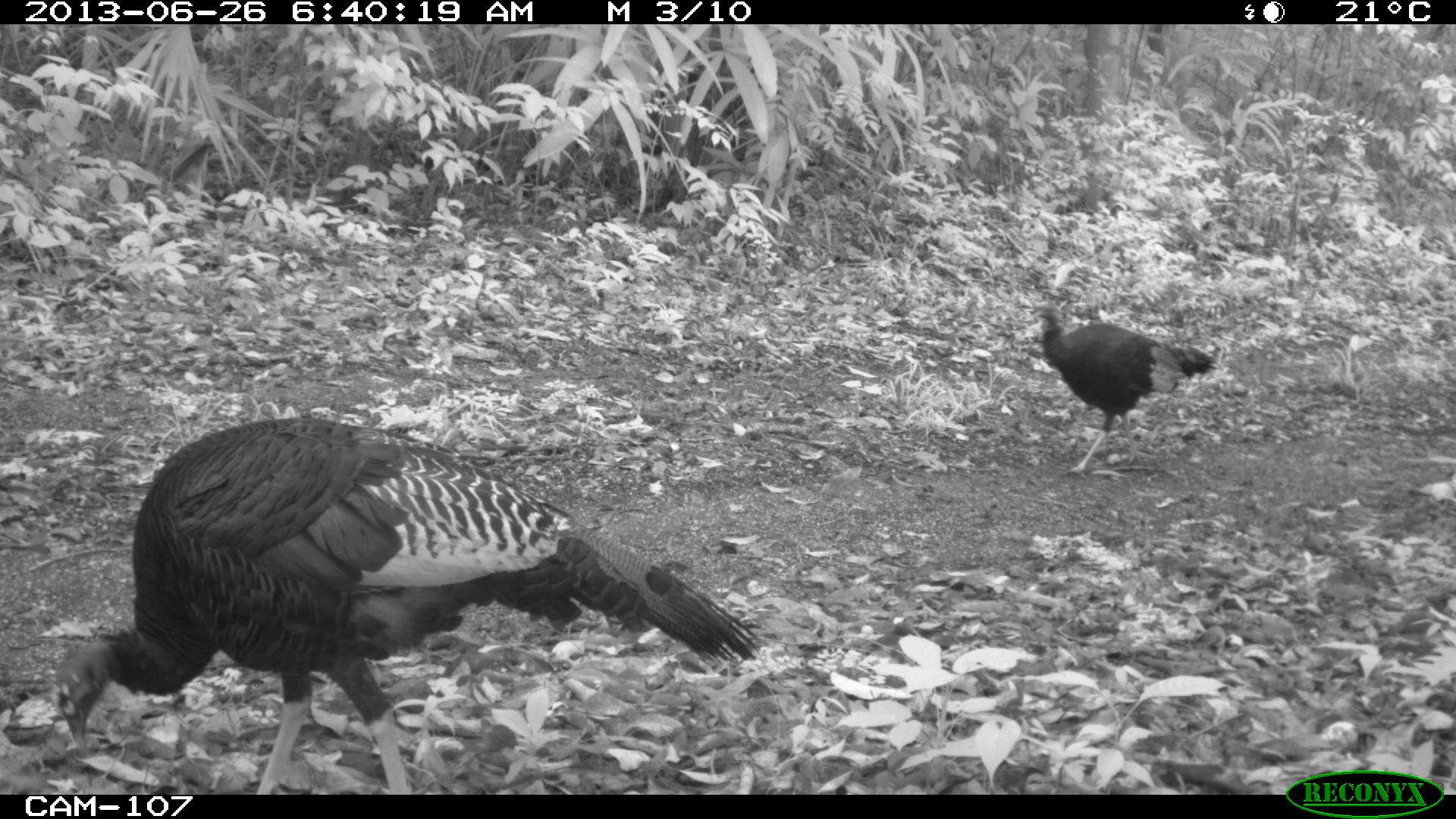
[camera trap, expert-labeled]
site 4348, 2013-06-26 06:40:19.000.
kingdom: Animalia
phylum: Chordata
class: Aves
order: Galliformes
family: Phasianidae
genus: Meleagris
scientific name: Meleagris ocellata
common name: ocellated turkey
Meleagris ocellata (ocellated turkey), count 2.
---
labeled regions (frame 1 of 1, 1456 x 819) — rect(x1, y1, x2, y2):
meleagris ocellata: rect(55, 414, 762, 792); rect(1034, 300, 1218, 472)